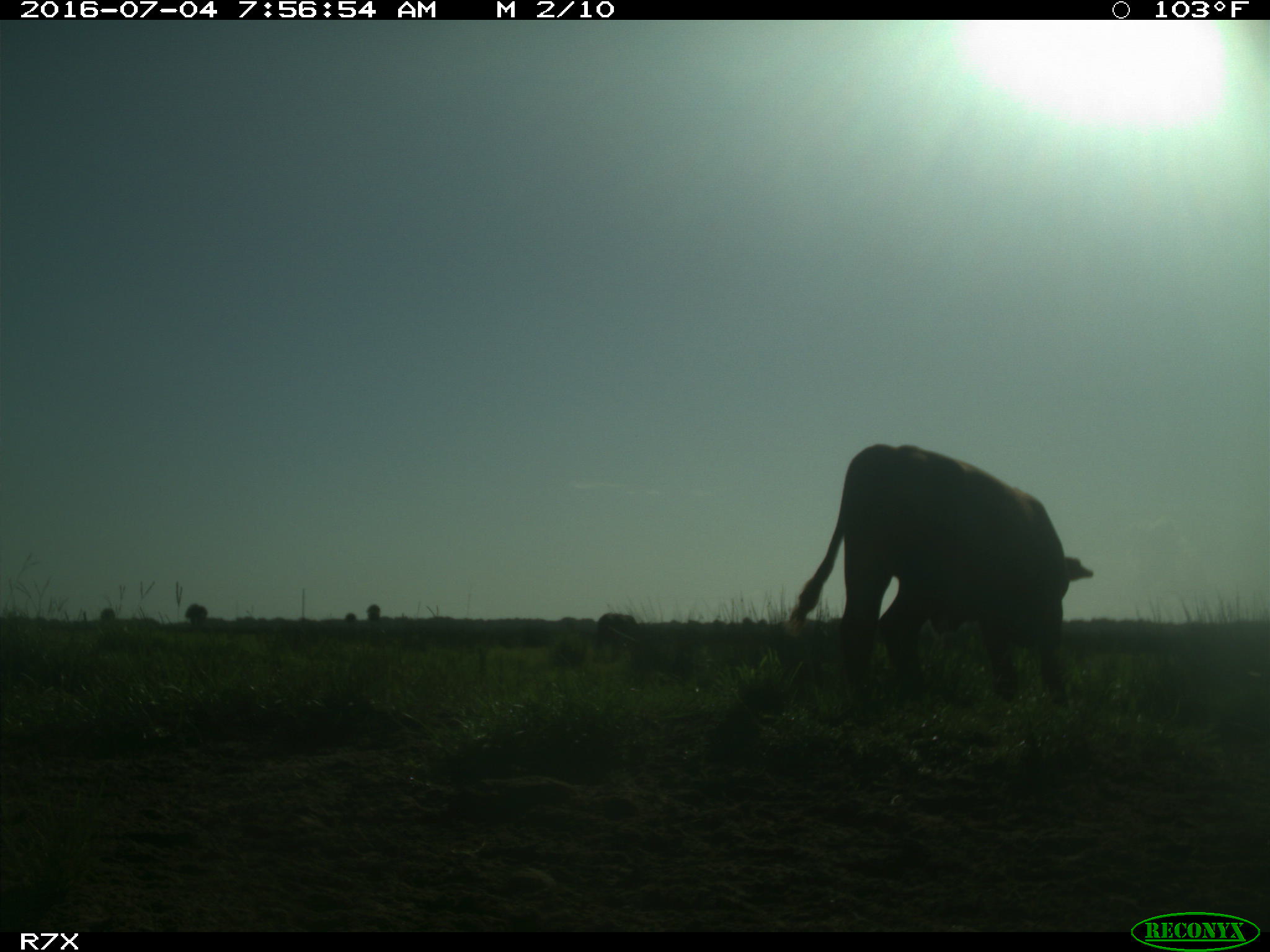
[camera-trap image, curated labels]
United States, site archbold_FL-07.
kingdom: Animalia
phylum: Chordata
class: Mammalia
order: Artiodactyla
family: Bovidae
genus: Bos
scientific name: Bos taurus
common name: domestic cow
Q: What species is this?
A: Bos taurus (domestic cow).